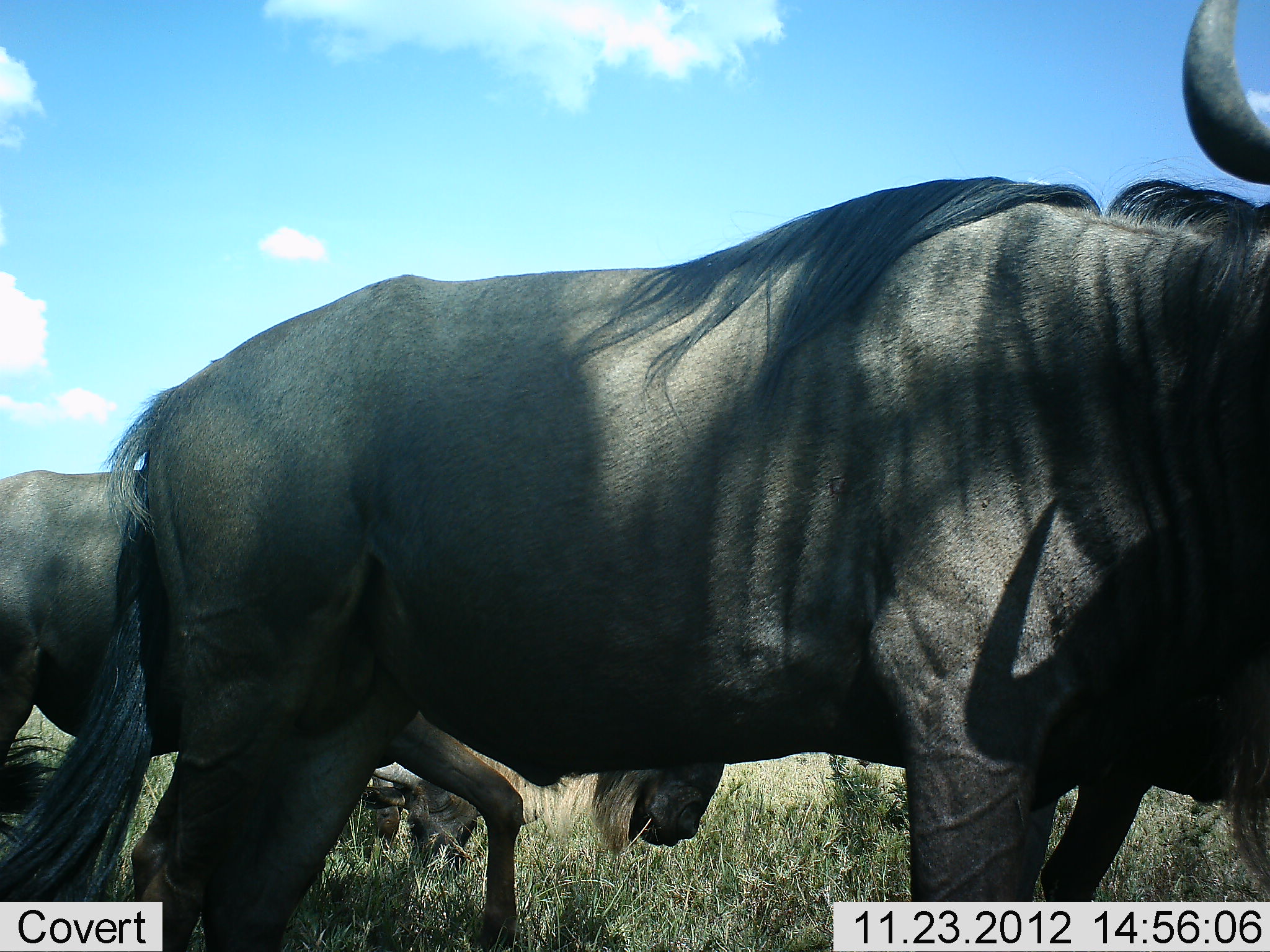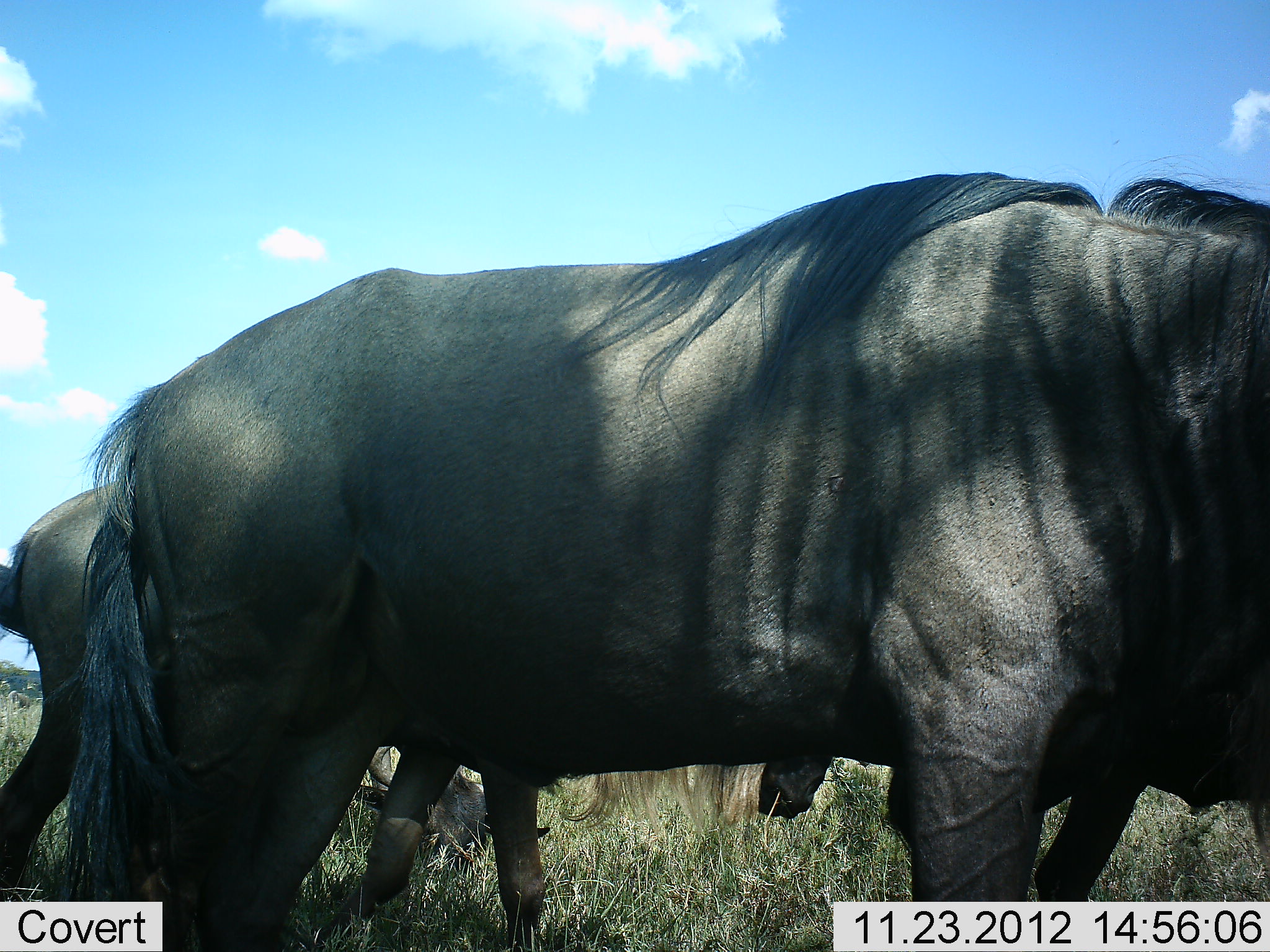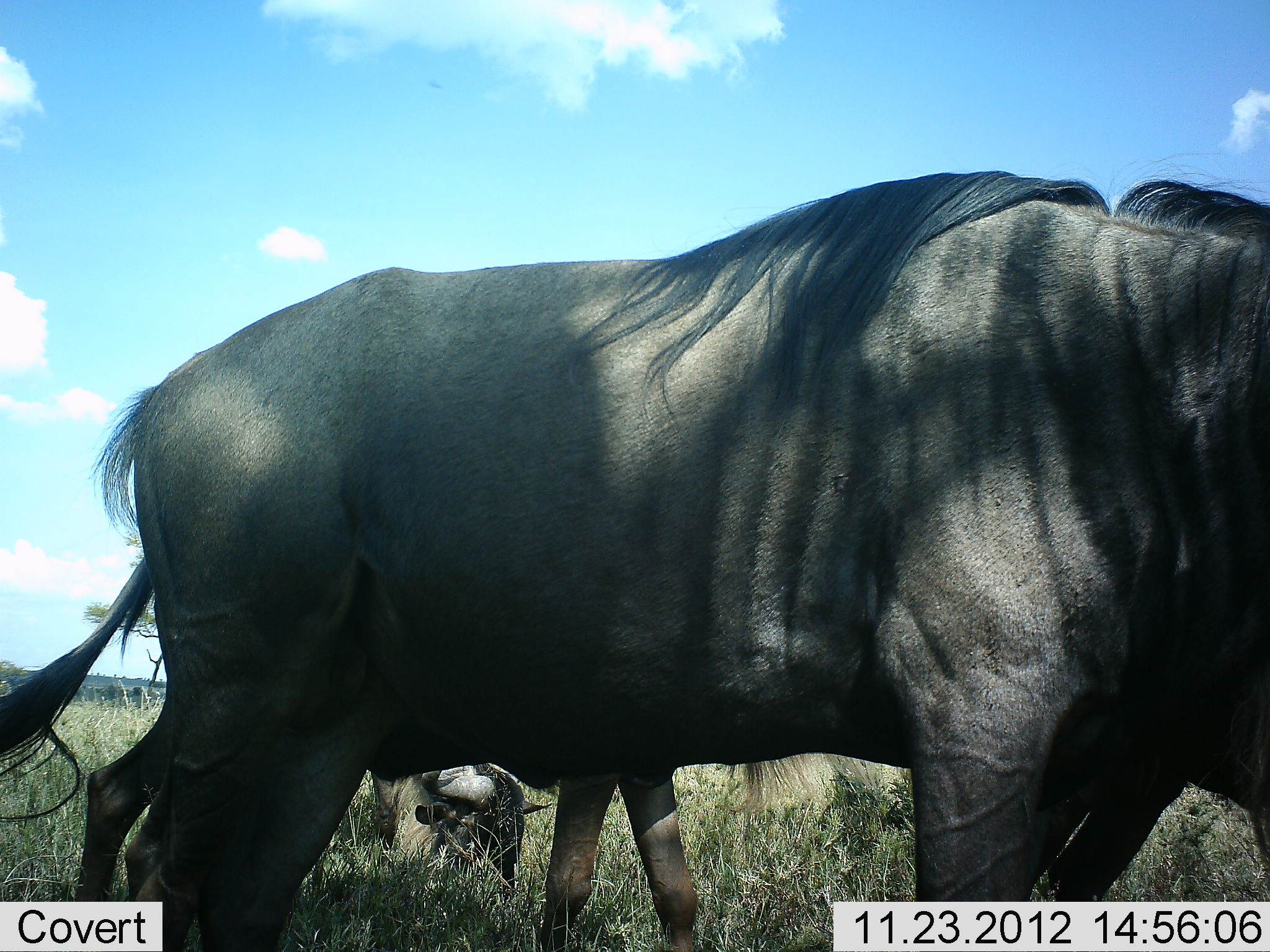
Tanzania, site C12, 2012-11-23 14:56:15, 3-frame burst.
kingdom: Animalia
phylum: Chordata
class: Mammalia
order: Artiodactyla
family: Bovidae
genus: Connochaetes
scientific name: Connochaetes taurinus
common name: blue wildebeest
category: wildebeest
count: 3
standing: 50%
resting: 40%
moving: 30%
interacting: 0%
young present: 0%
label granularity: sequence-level